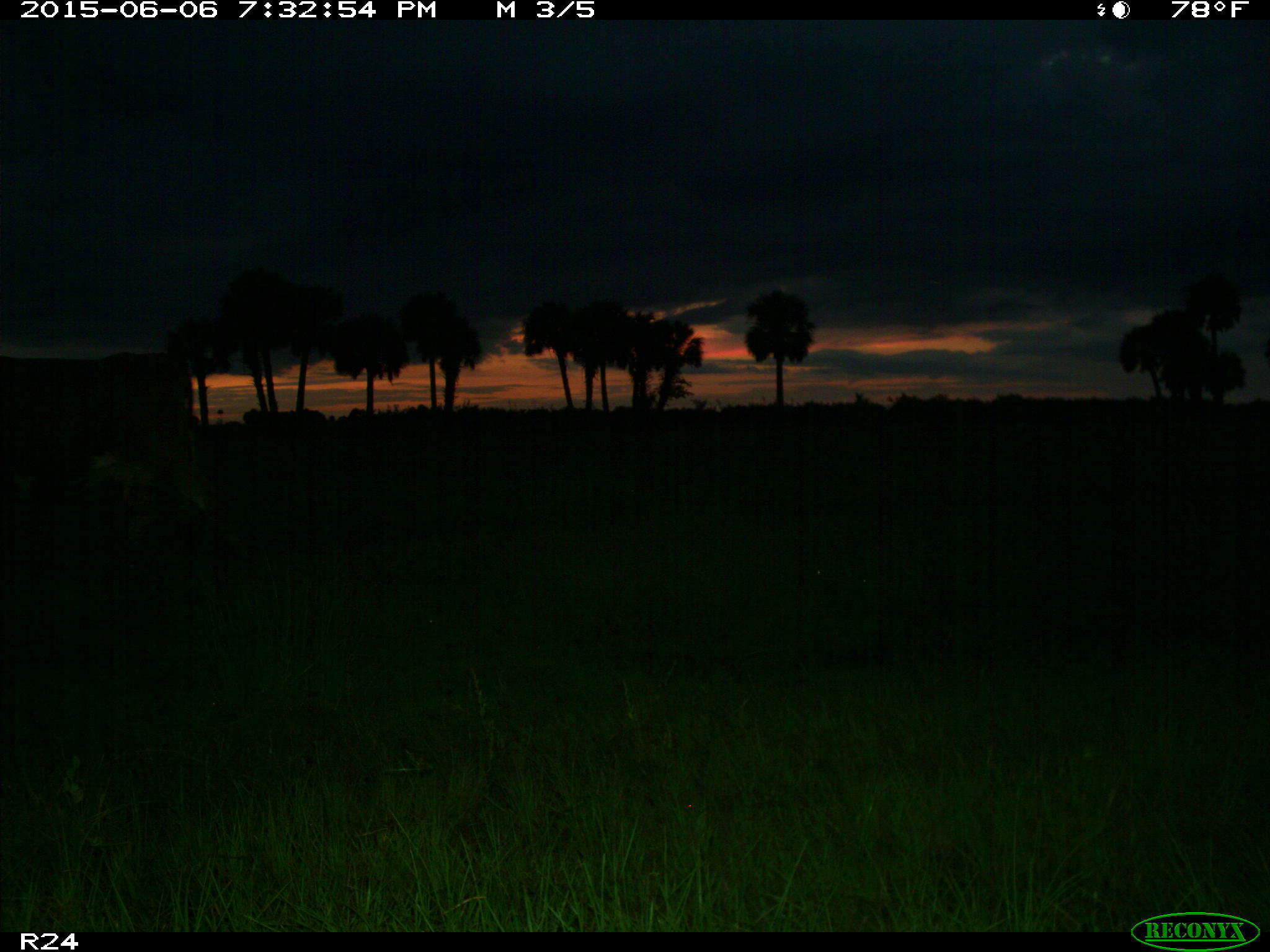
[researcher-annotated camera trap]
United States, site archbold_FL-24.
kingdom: Animalia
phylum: Chordata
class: Mammalia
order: Artiodactyla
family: Bovidae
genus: Bos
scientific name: Bos taurus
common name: domestic cow